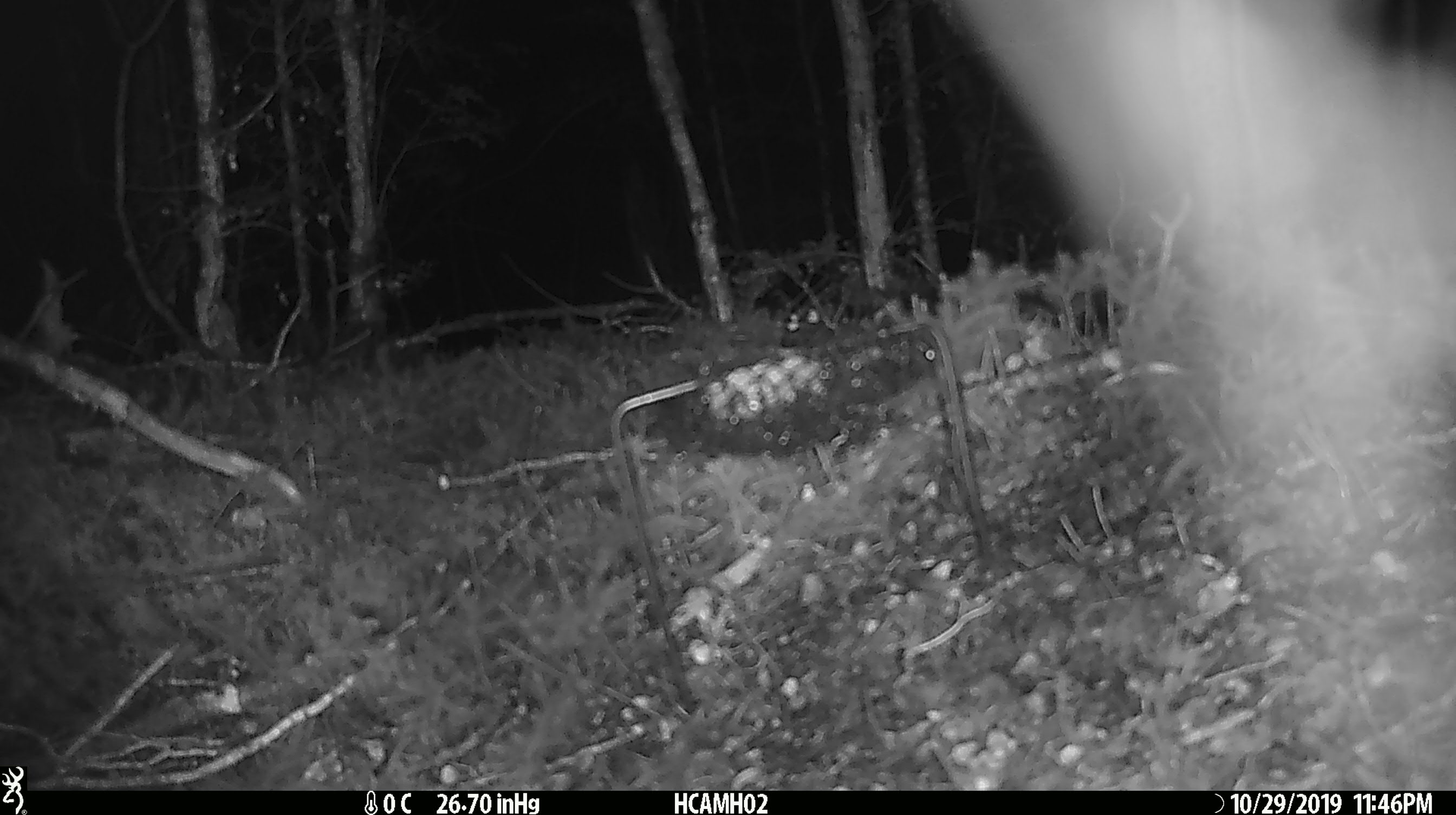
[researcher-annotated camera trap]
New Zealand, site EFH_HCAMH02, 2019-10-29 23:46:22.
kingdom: Animalia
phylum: Chordata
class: Mammalia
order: Rodentia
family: Muridae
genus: Mus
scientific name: Mus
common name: mouse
Mouse (Mus).